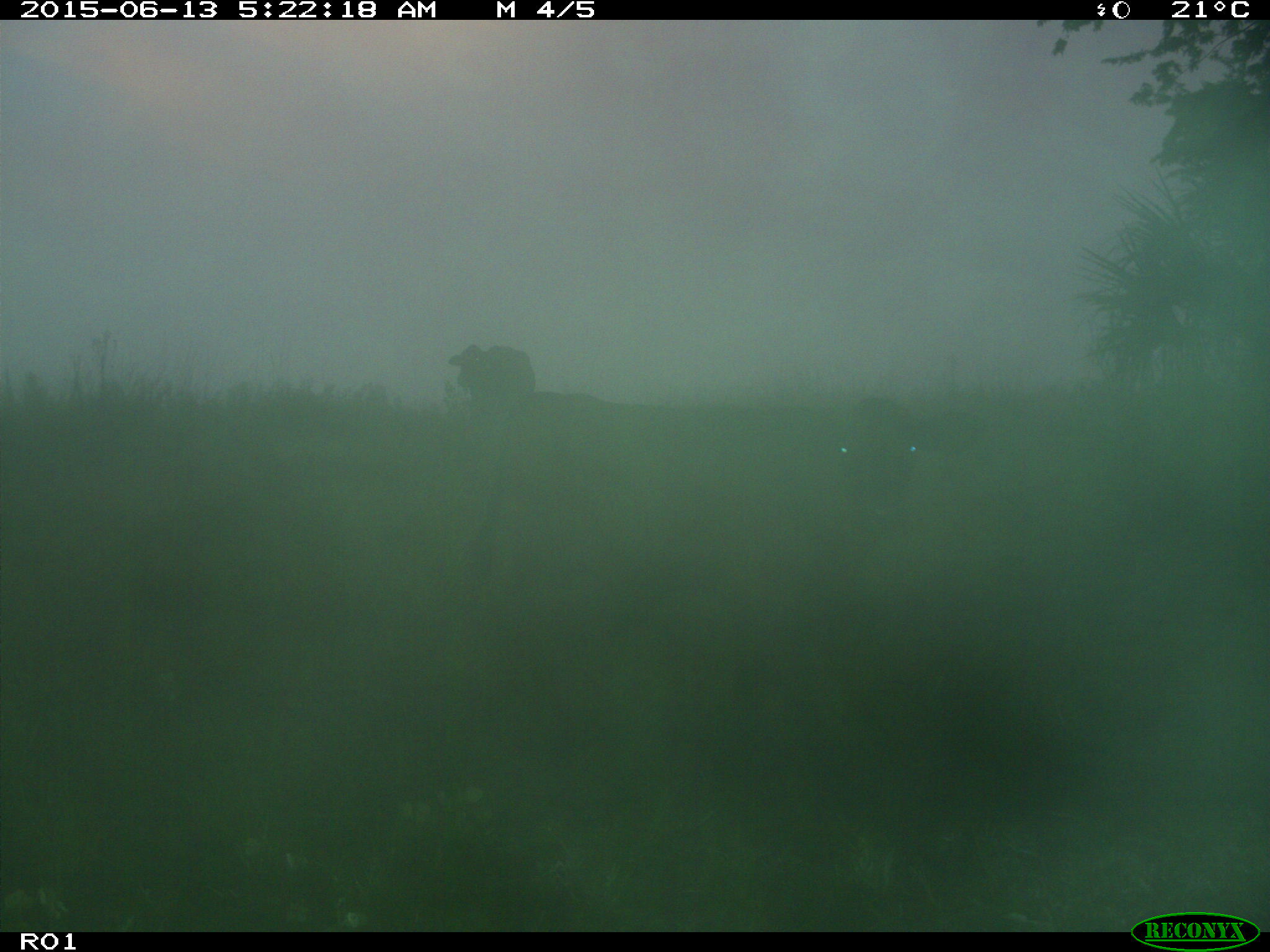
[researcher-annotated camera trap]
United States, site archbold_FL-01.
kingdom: Animalia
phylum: Chordata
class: Mammalia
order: Artiodactyla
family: Bovidae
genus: Bos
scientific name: Bos taurus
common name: domestic cow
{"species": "Bos taurus (domestic cow)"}